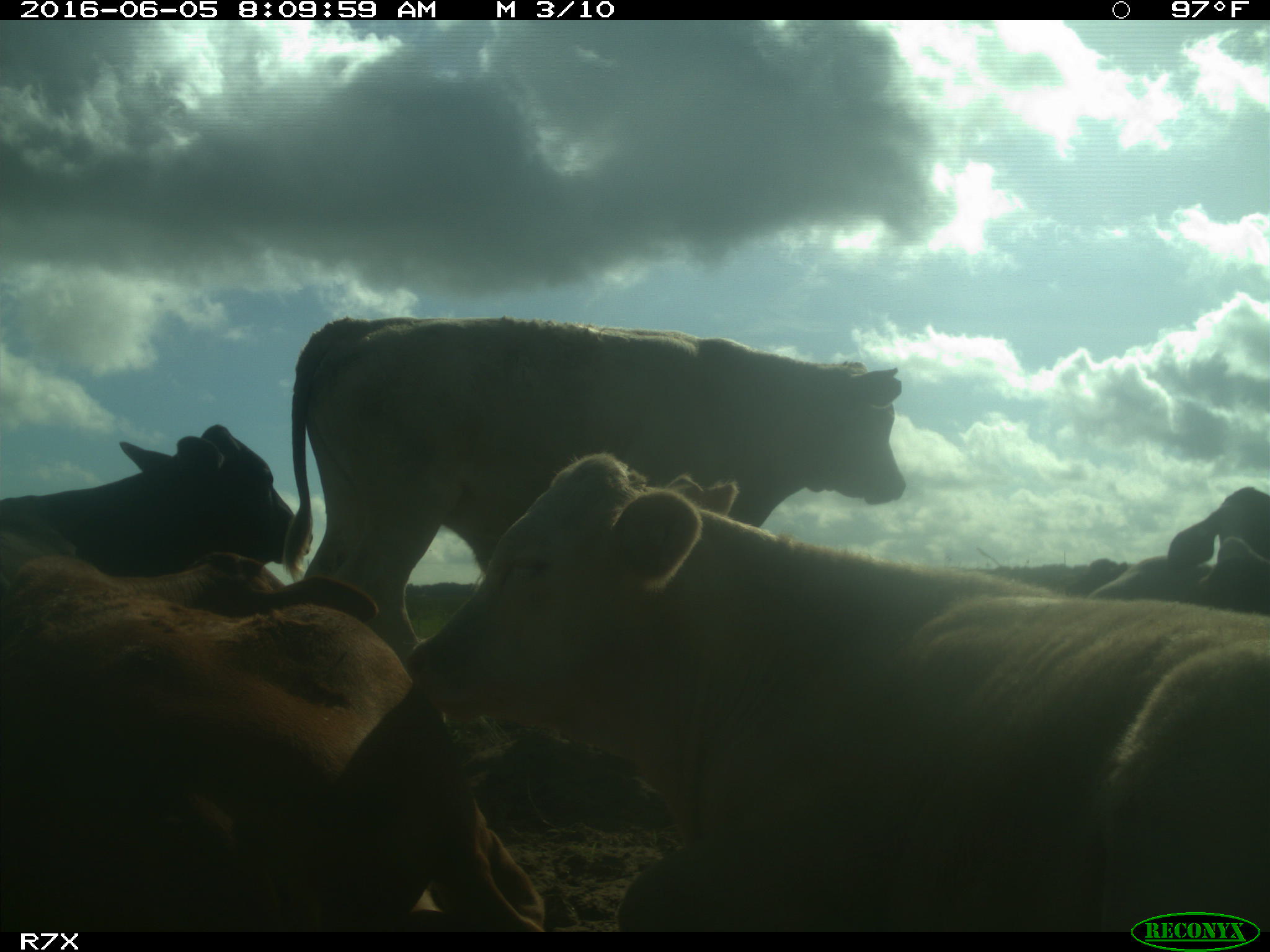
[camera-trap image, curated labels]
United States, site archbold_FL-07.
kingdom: Animalia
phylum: Chordata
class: Mammalia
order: Artiodactyla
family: Bovidae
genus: Bos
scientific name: Bos taurus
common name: domestic cow